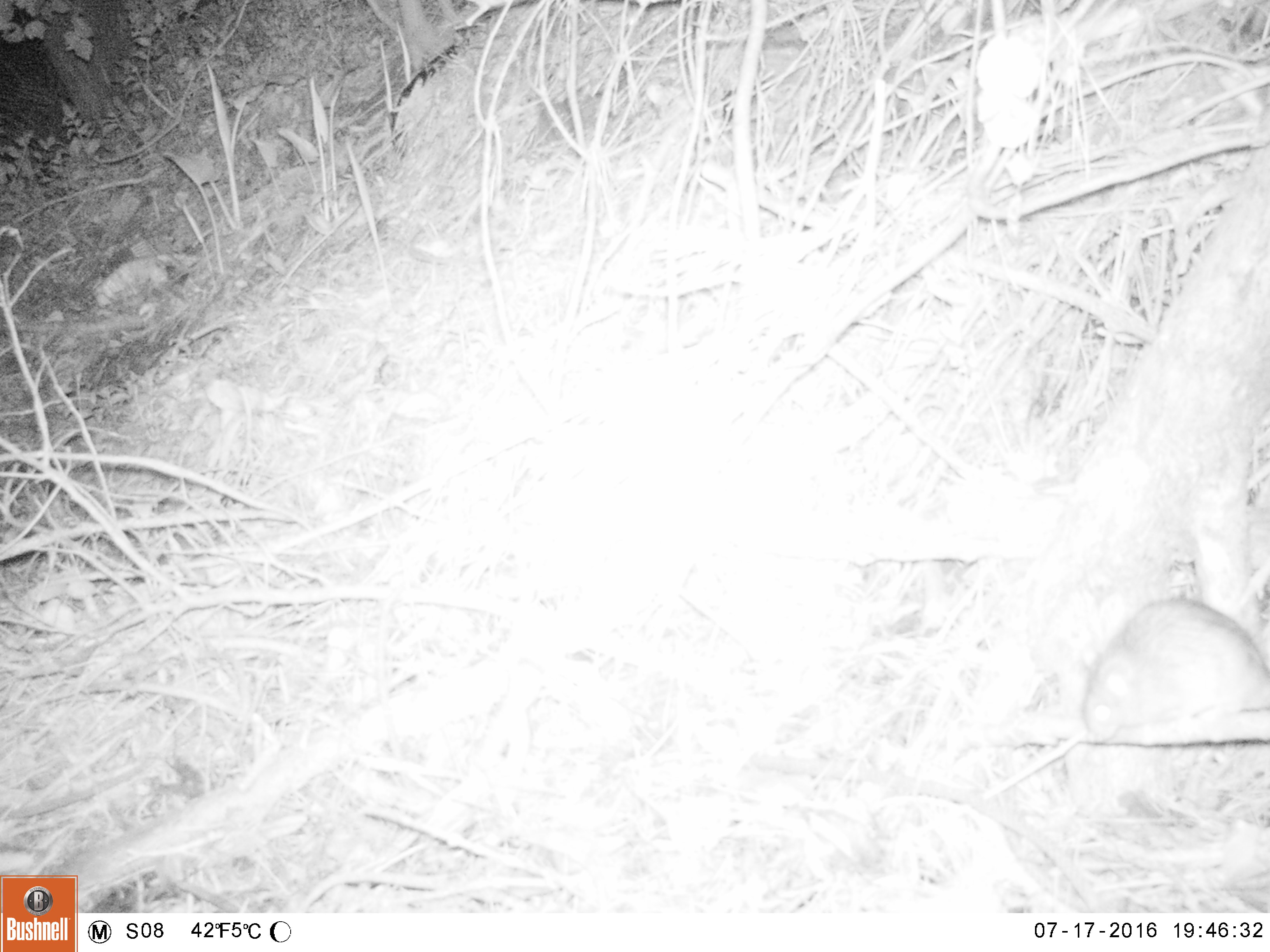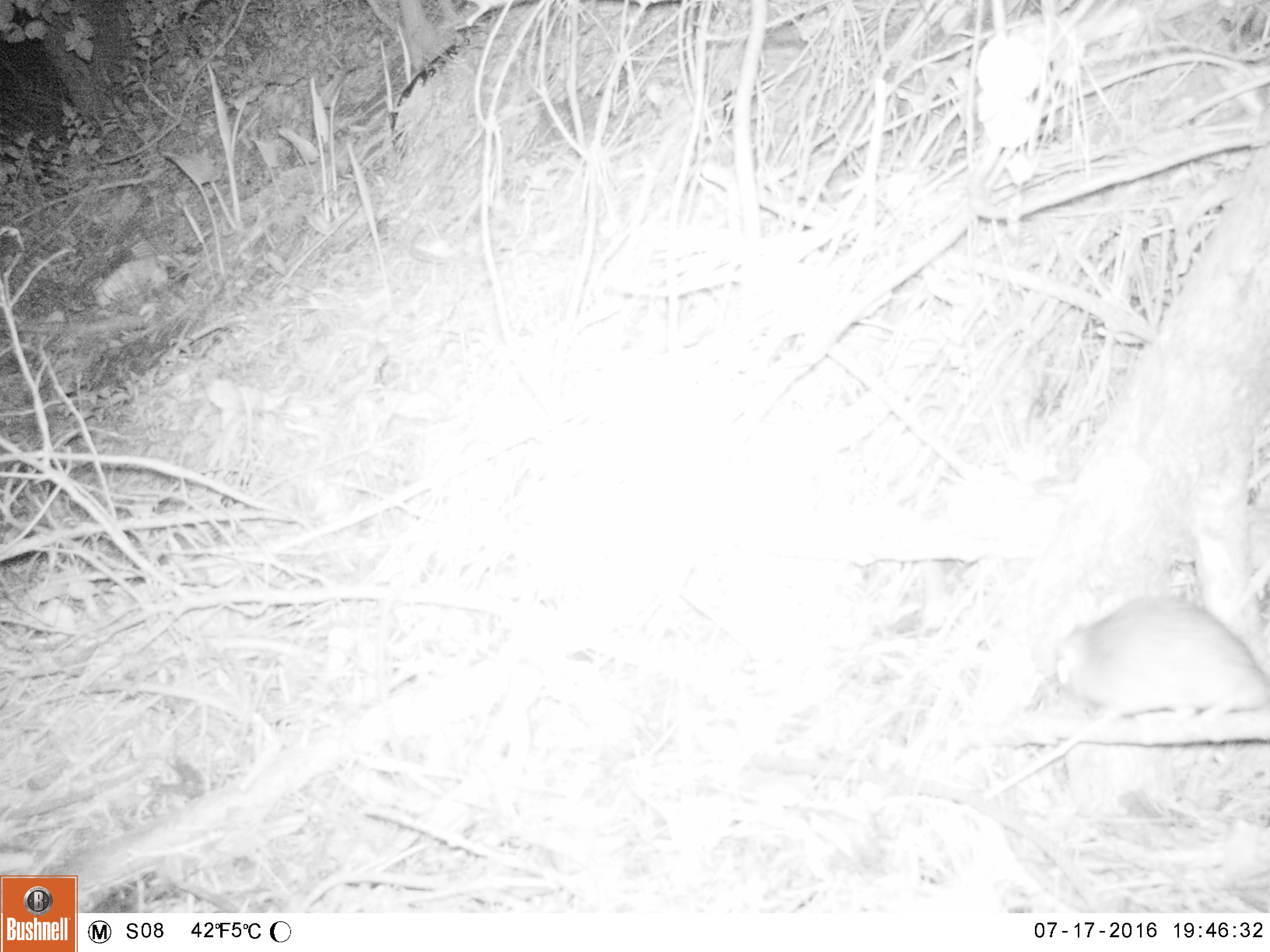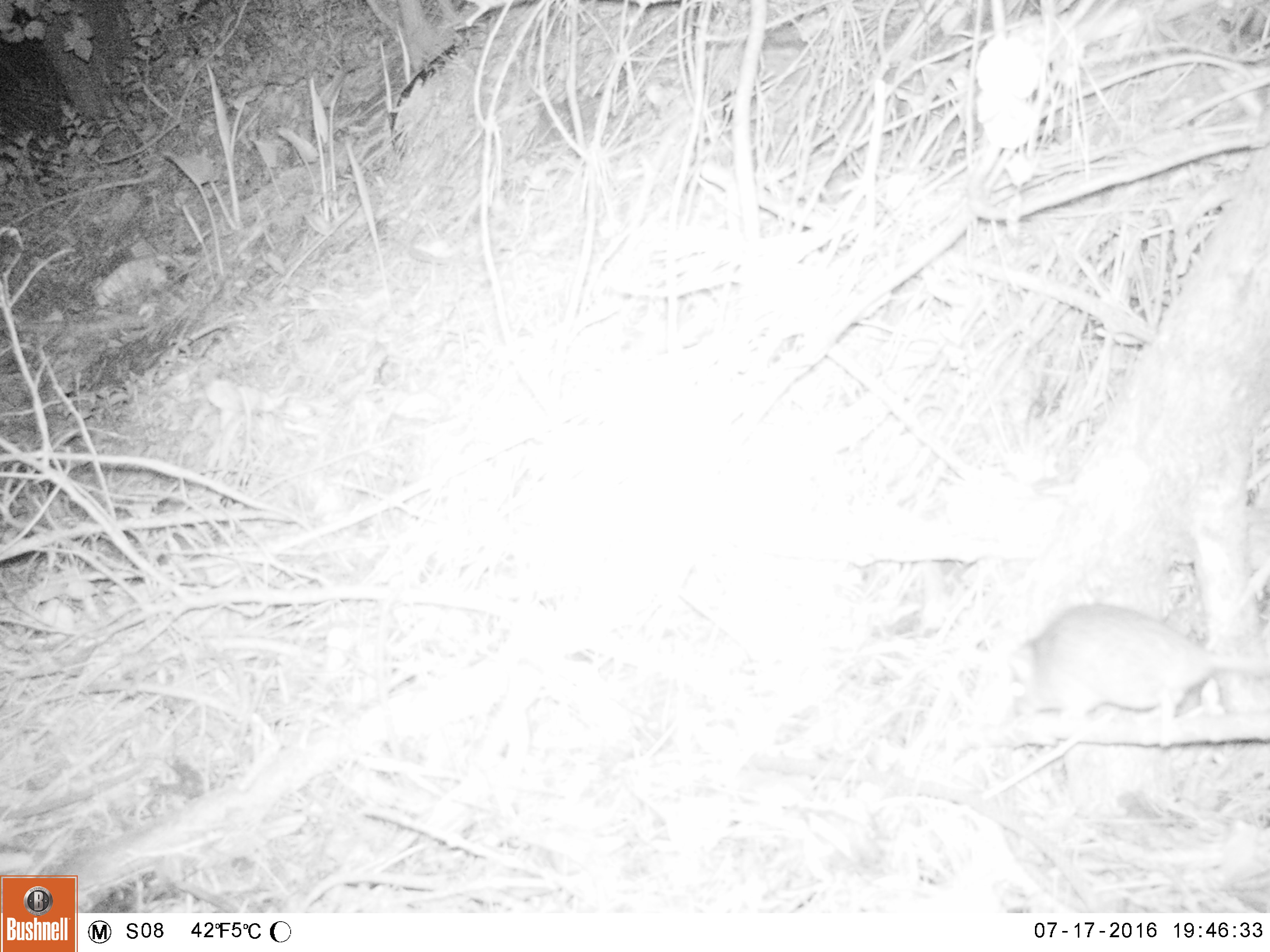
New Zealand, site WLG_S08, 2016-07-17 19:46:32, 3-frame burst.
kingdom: Animalia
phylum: Chordata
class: Mammalia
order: Rodentia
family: Muridae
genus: Rattus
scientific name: Rattus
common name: rat